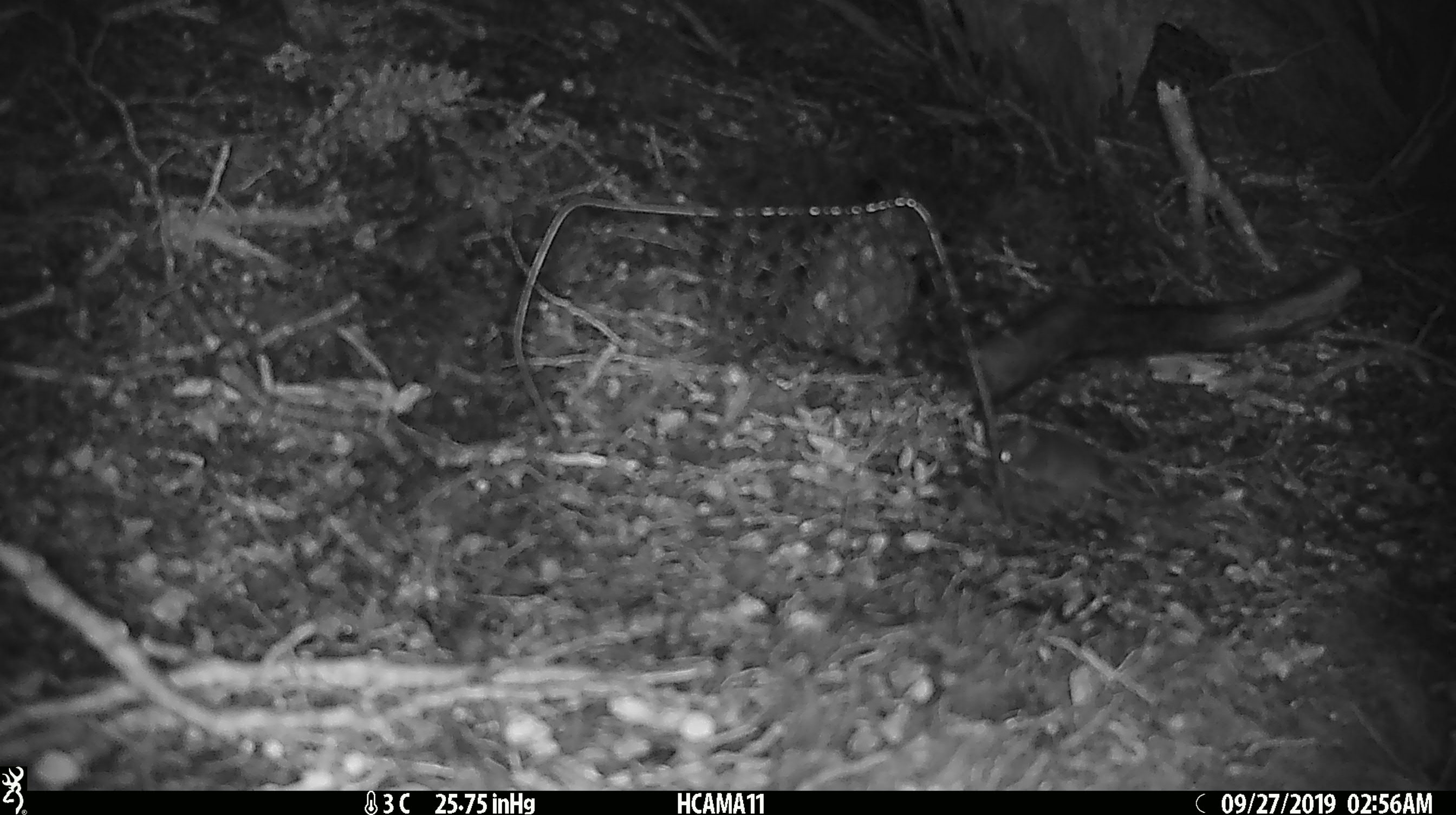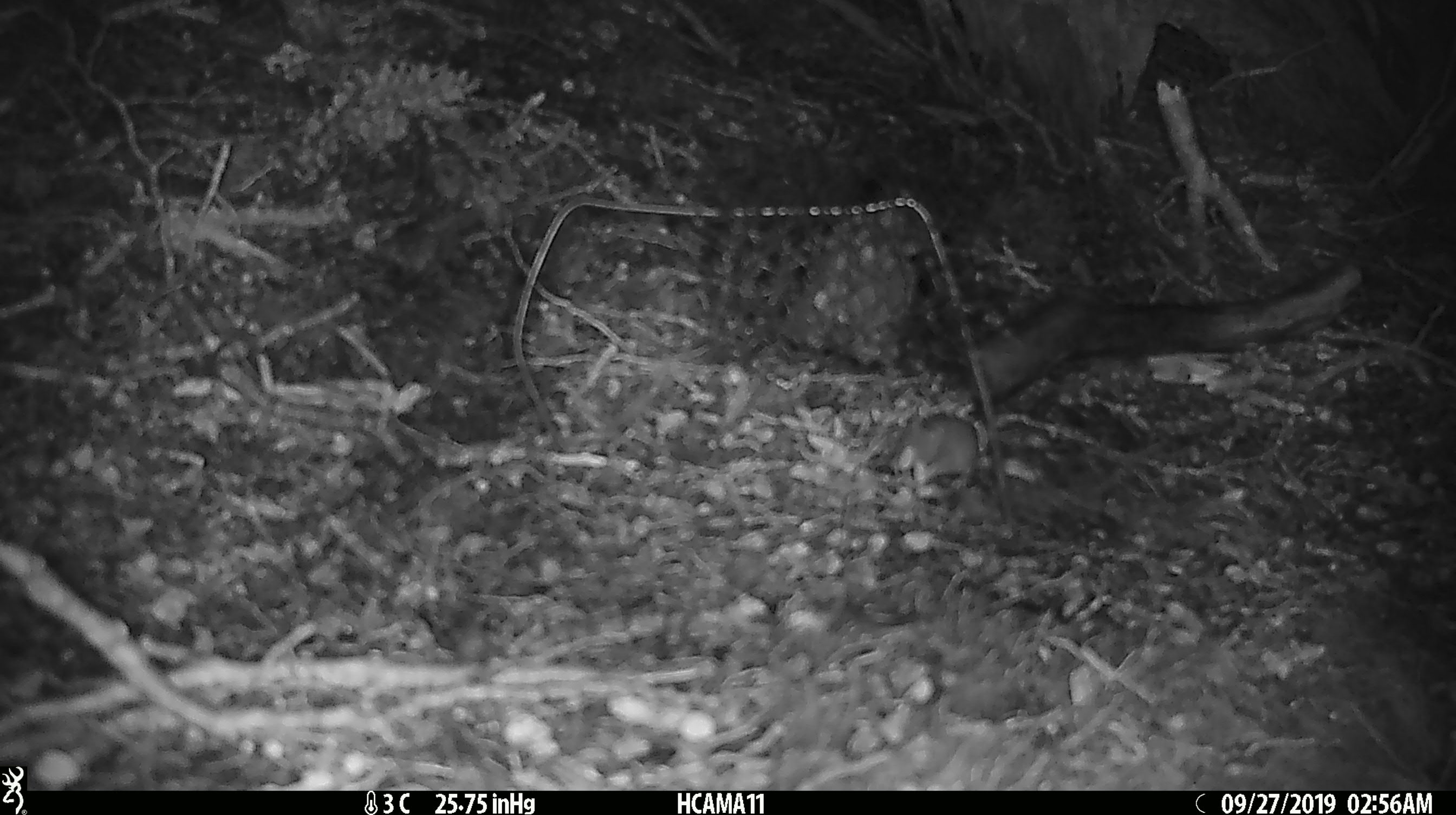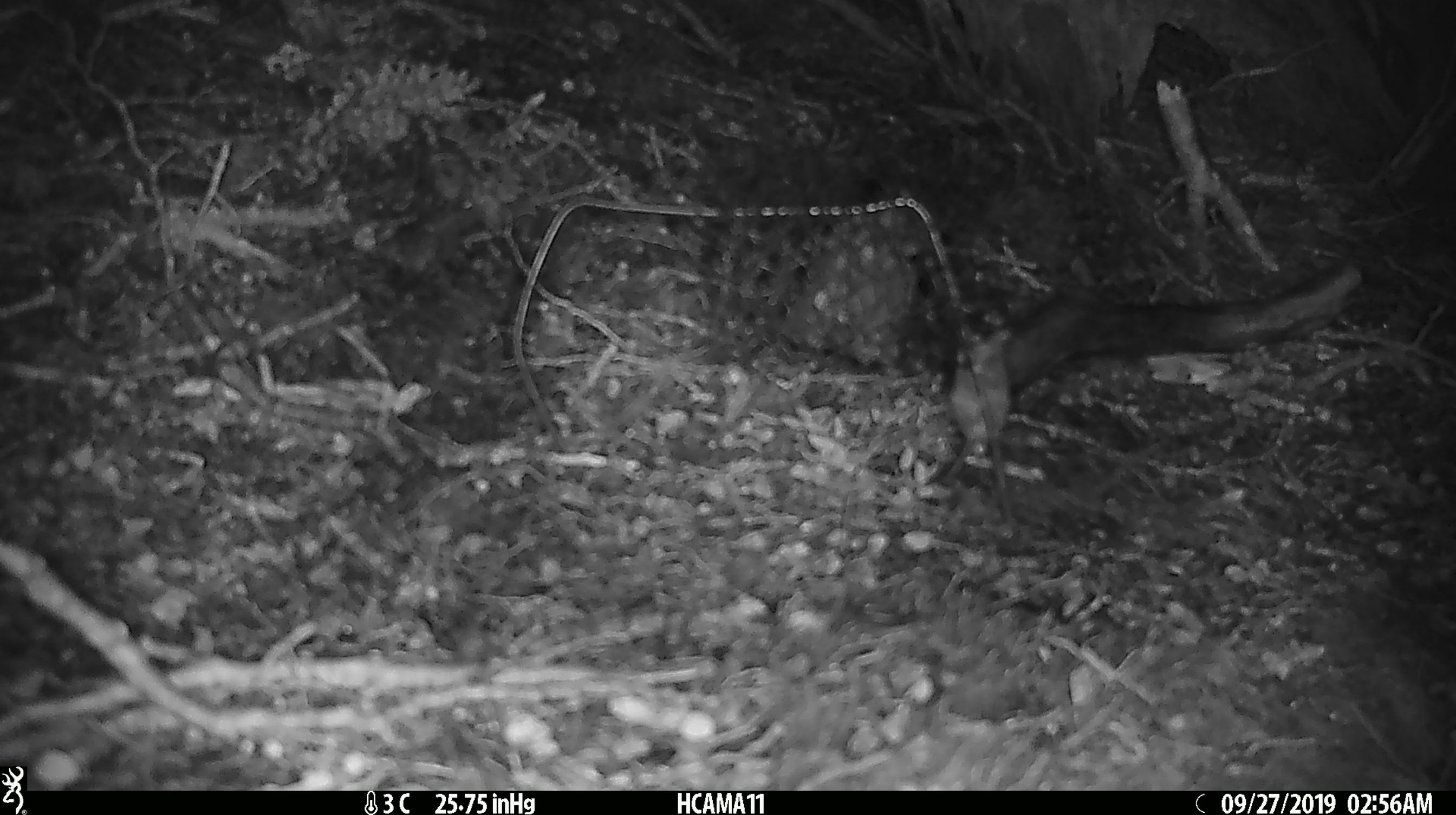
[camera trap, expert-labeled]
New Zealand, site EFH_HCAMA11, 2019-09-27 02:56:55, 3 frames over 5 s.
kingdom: Animalia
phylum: Chordata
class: Mammalia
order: Rodentia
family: Muridae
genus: Mus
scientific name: Mus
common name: mouse